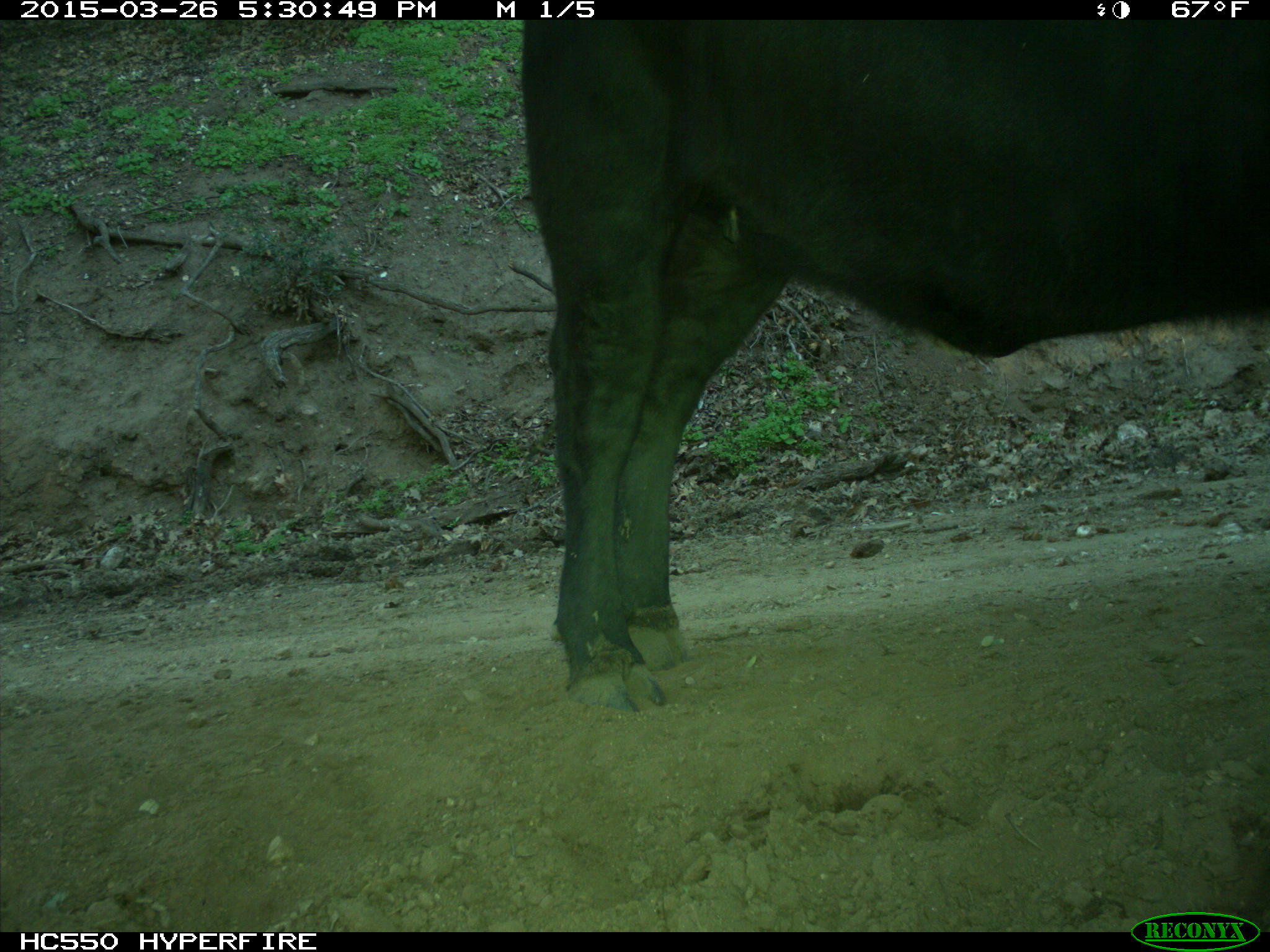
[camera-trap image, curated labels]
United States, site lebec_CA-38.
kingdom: Animalia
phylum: Chordata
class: Mammalia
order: Artiodactyla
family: Bovidae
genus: Bos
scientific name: Bos taurus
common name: domestic cow